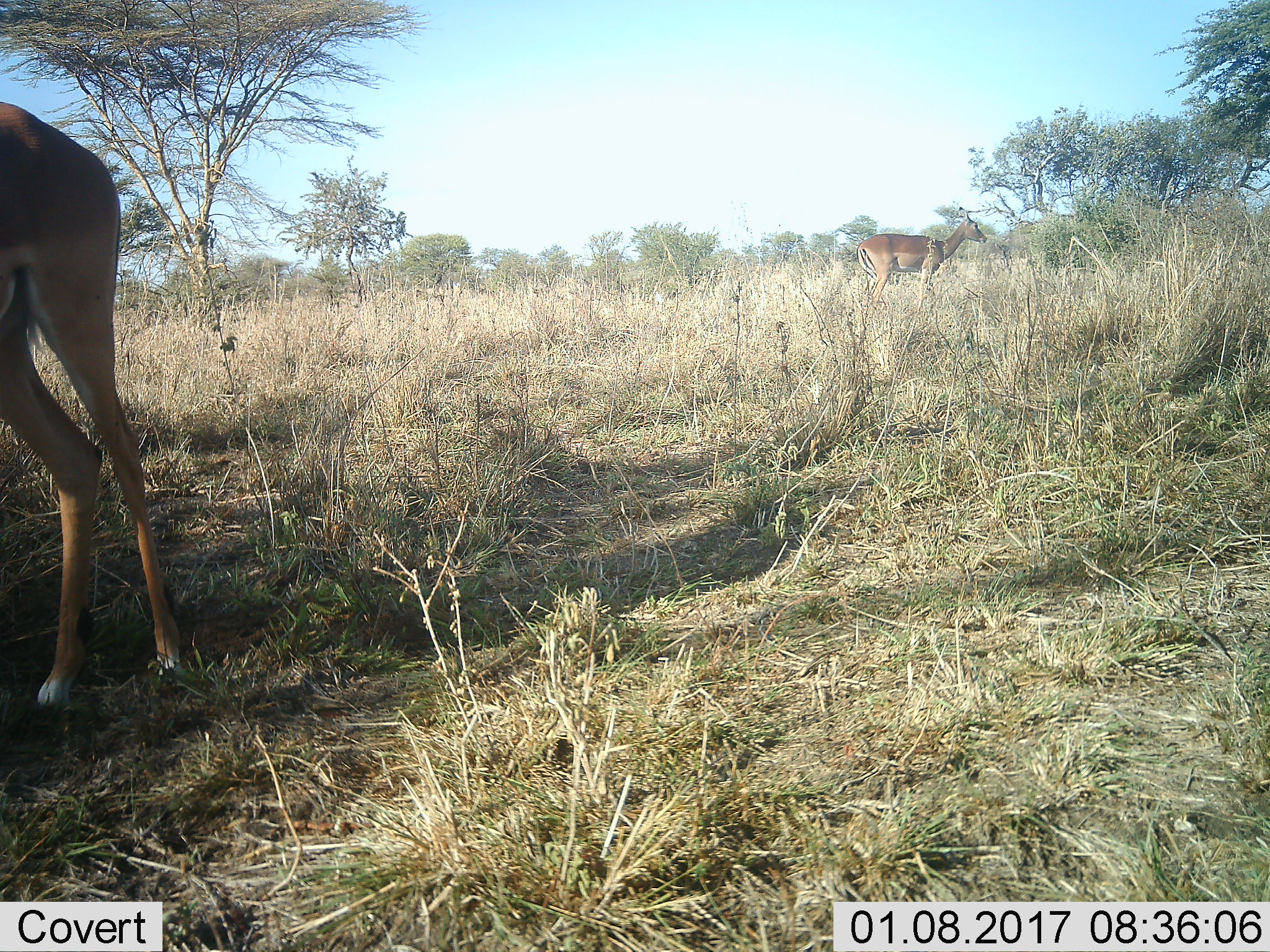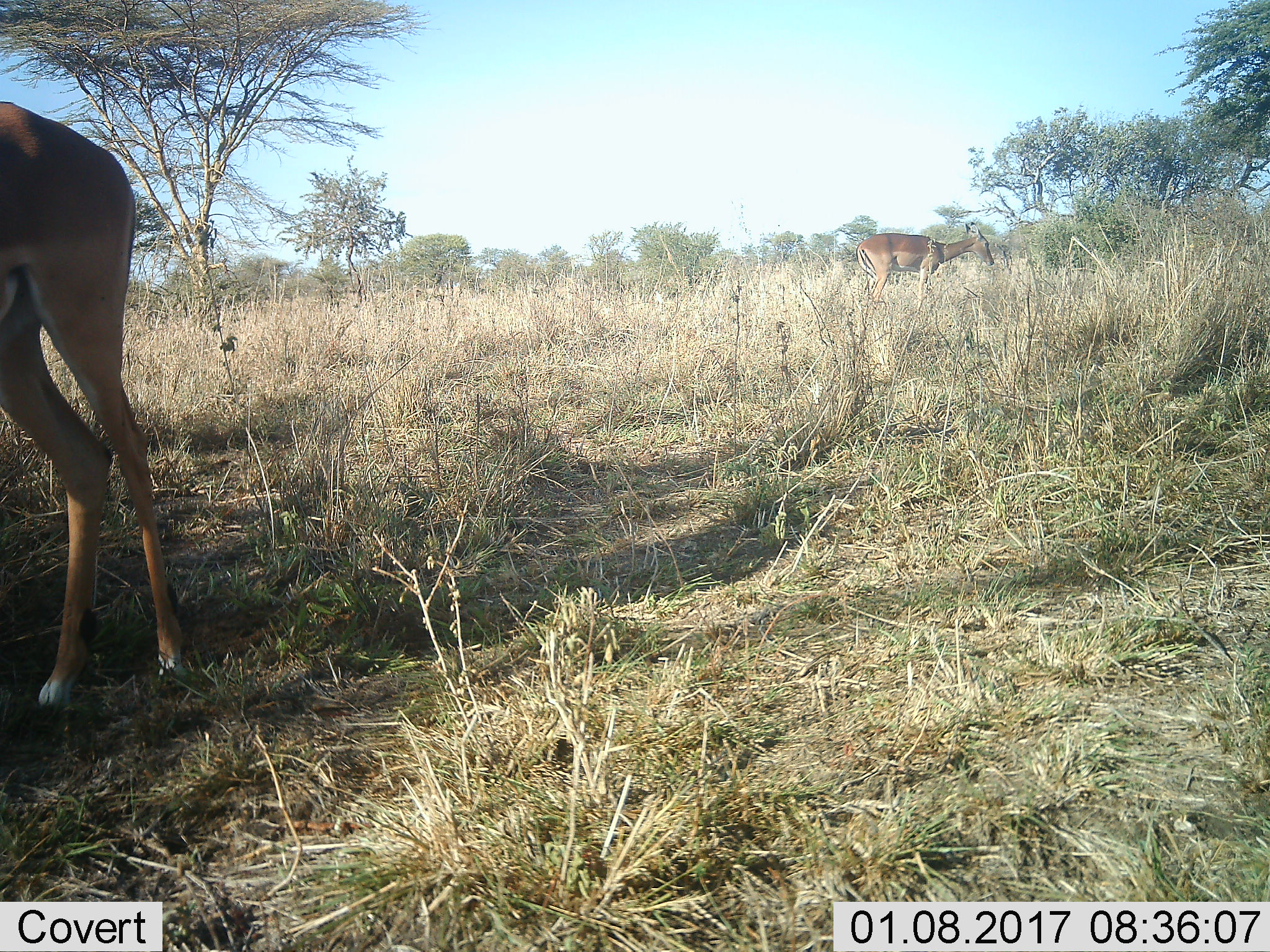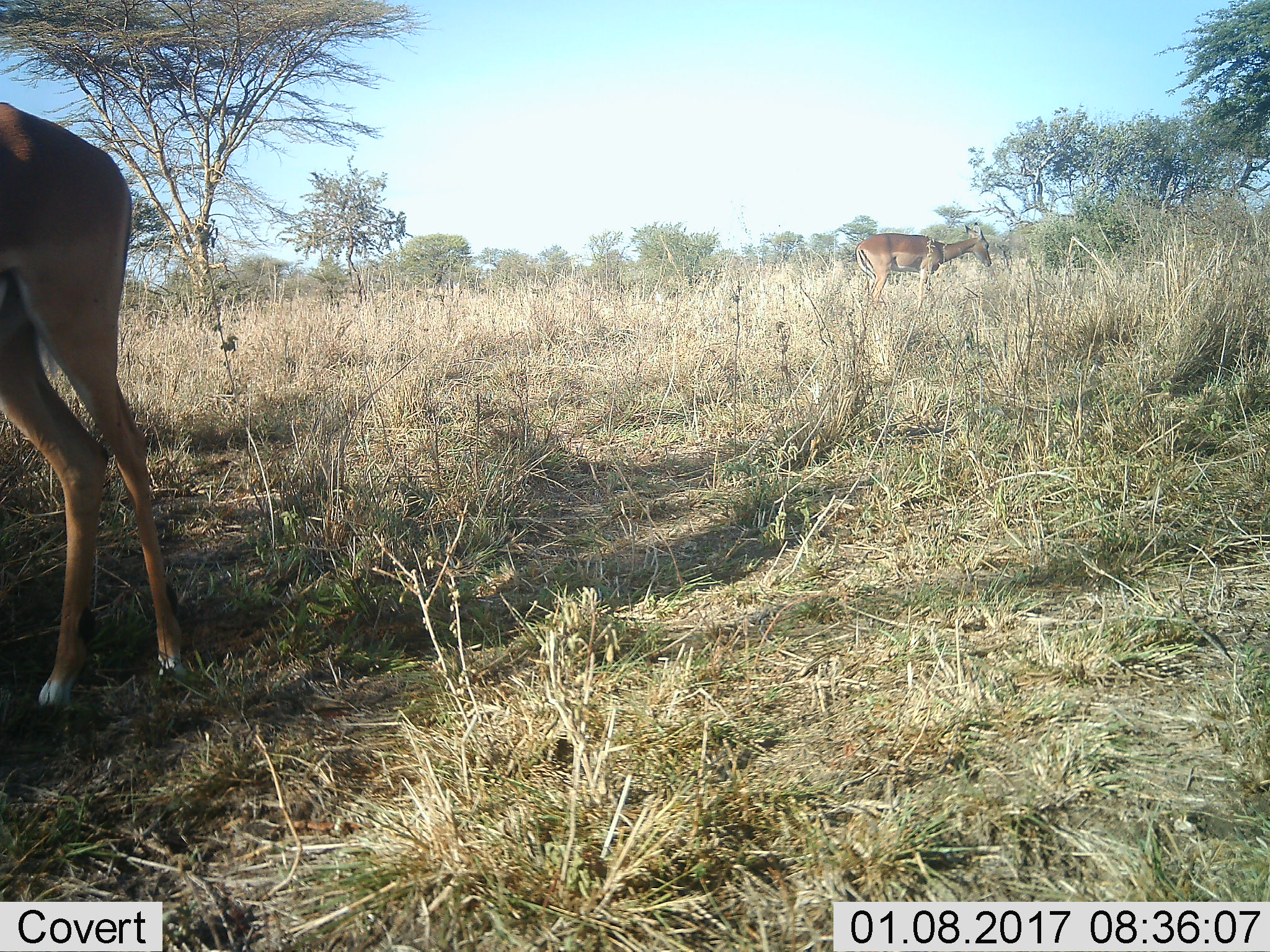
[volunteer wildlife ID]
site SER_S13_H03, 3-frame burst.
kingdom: Animalia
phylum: Chordata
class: Mammalia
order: Artiodactyla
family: Bovidae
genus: Aepyceros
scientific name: Aepyceros melampus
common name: impala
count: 2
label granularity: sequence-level